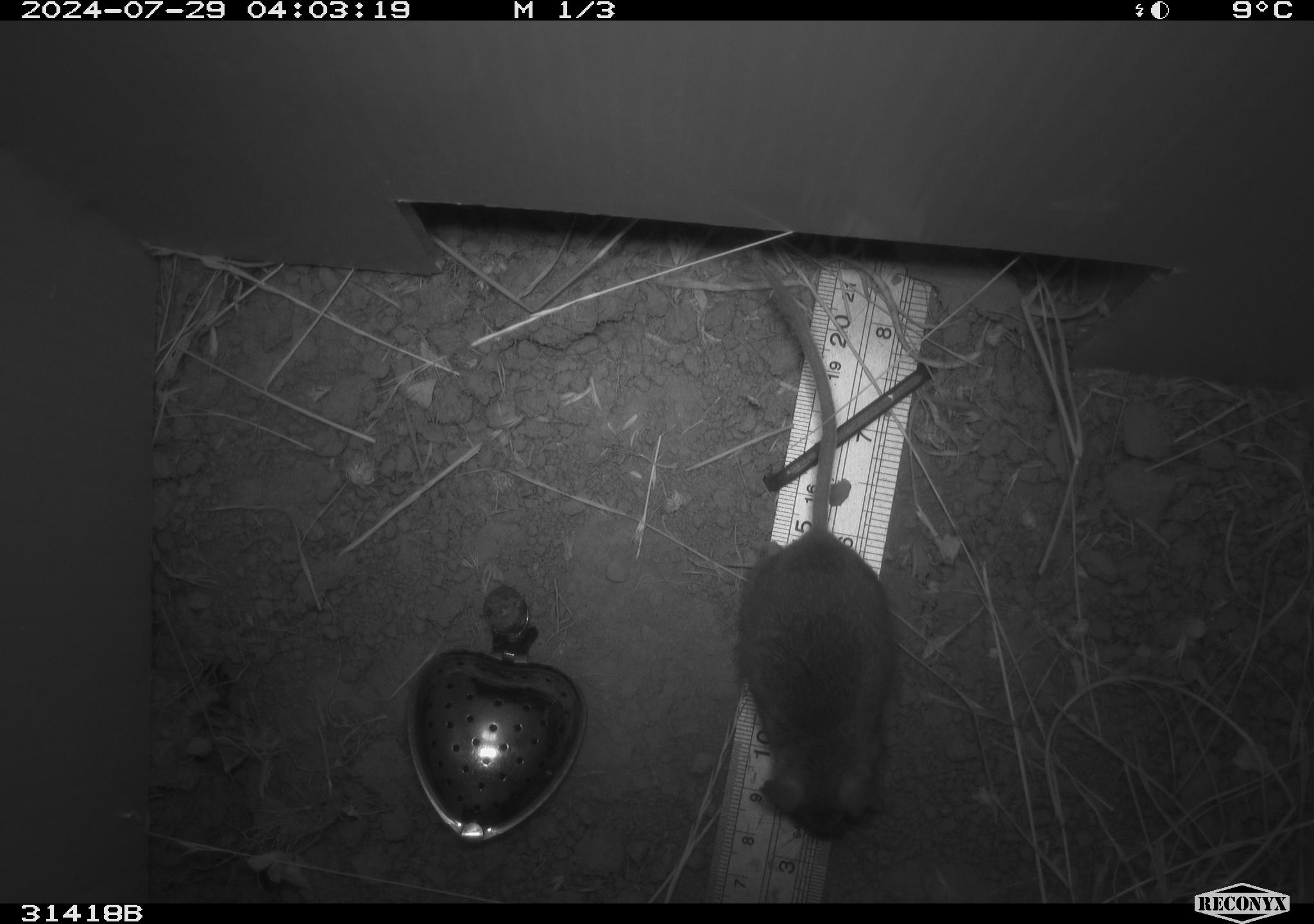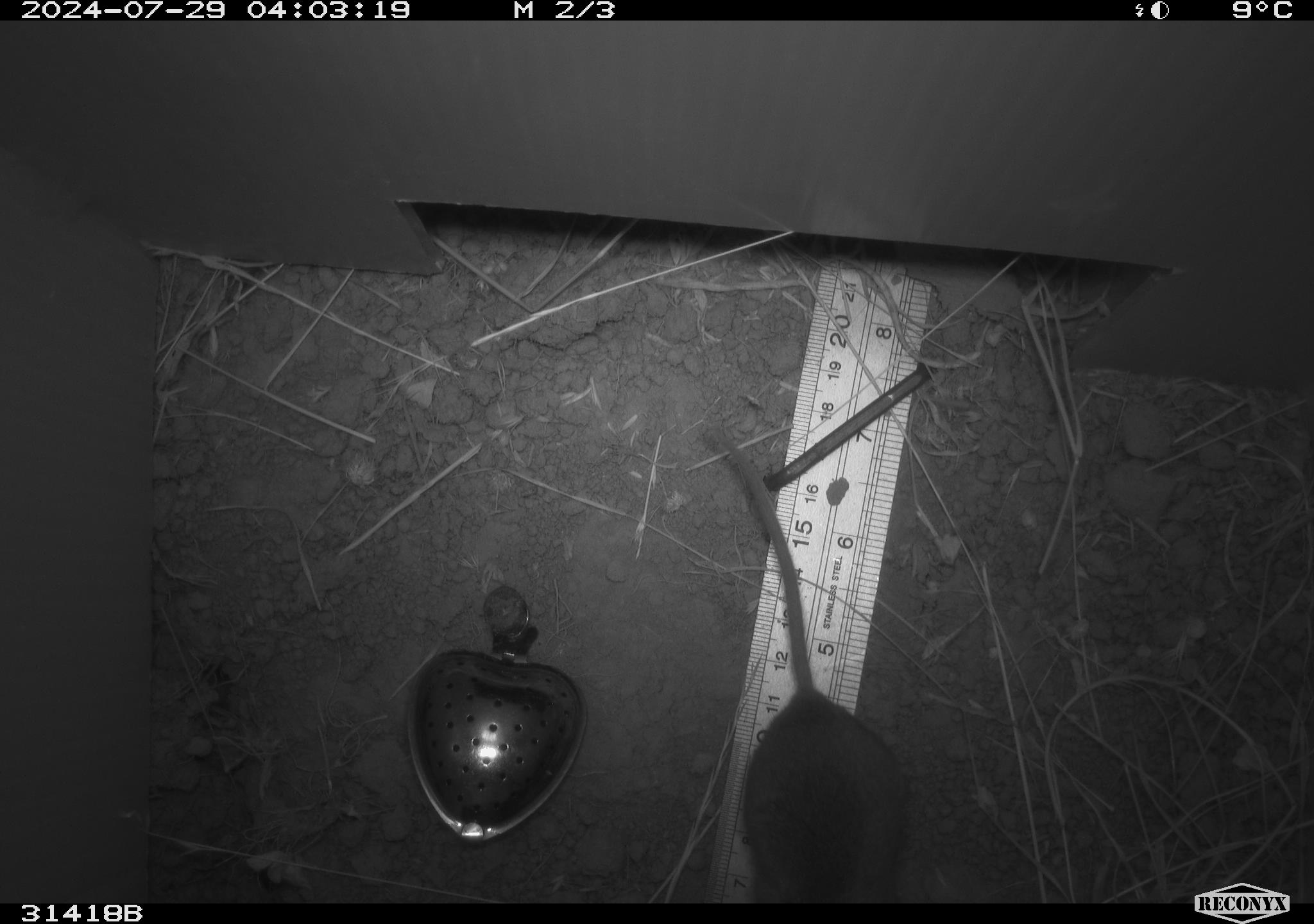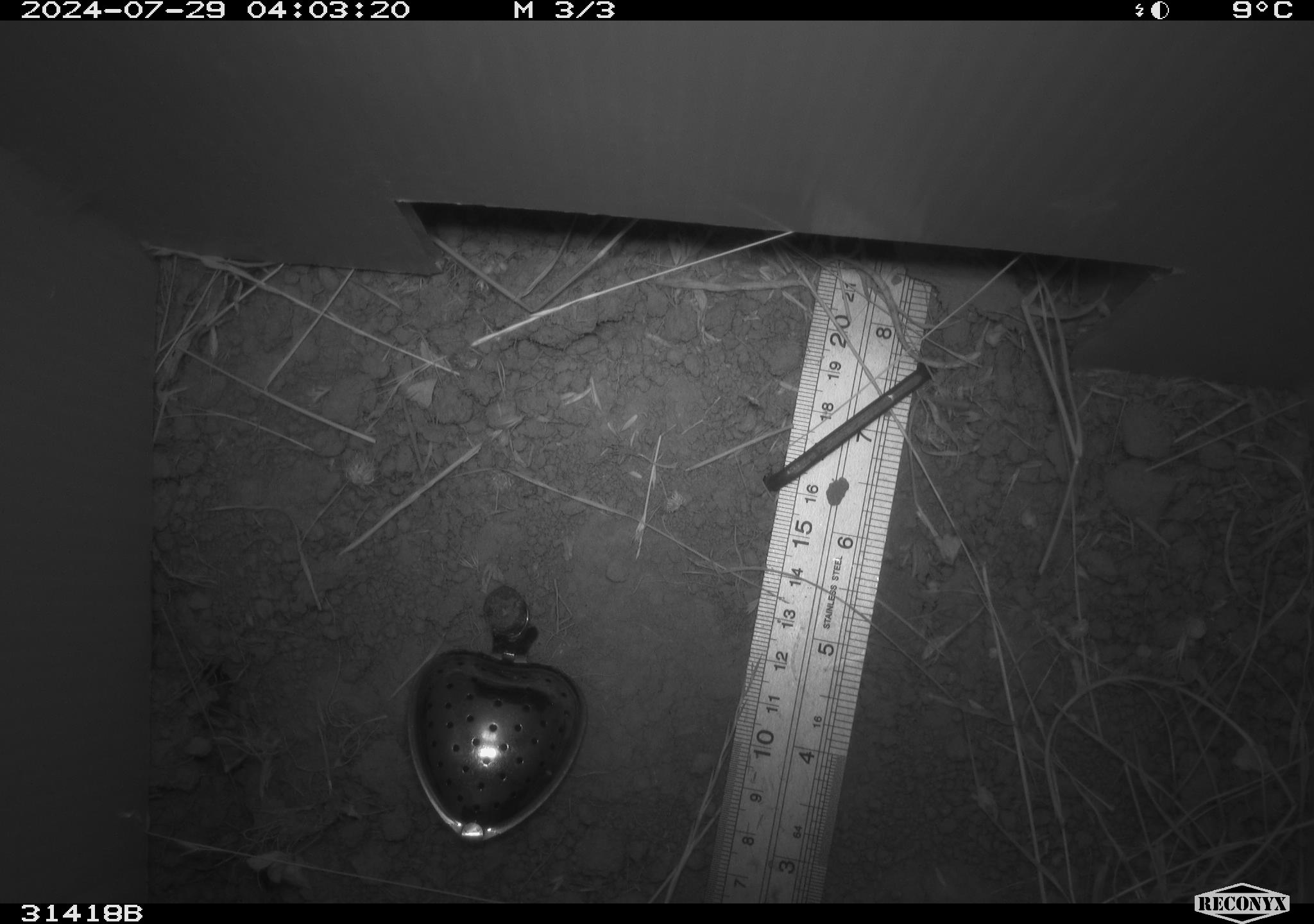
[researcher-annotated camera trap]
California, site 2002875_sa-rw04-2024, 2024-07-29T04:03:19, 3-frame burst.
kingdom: Animalia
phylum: Chordata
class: Mammalia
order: Rodentia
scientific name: Rodentia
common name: rodent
Rodent (Rodentia).